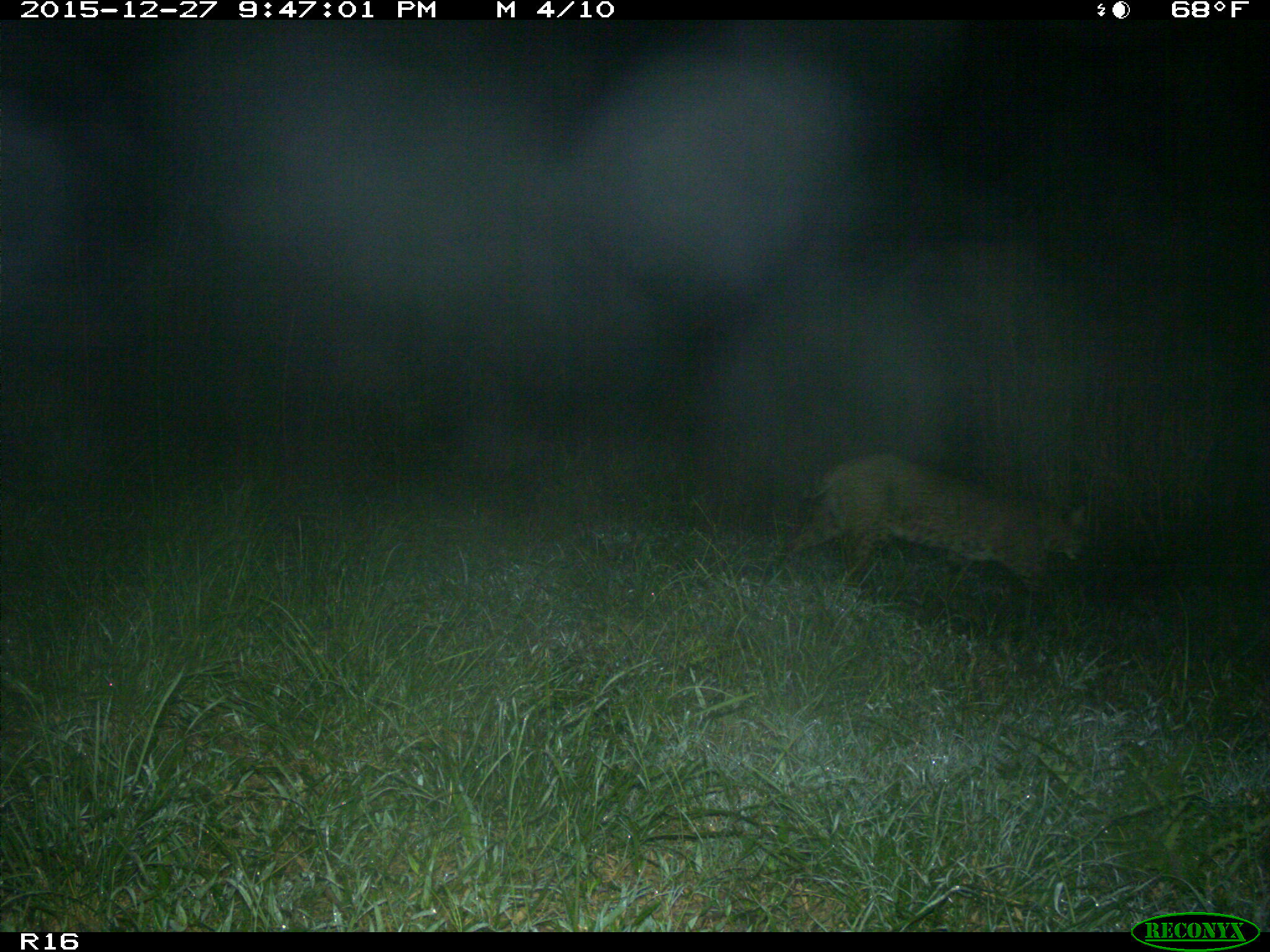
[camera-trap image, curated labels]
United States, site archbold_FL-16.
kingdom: Animalia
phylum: Chordata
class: Mammalia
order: Carnivora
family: Felidae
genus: Lynx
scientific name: Lynx rufus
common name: bobcat